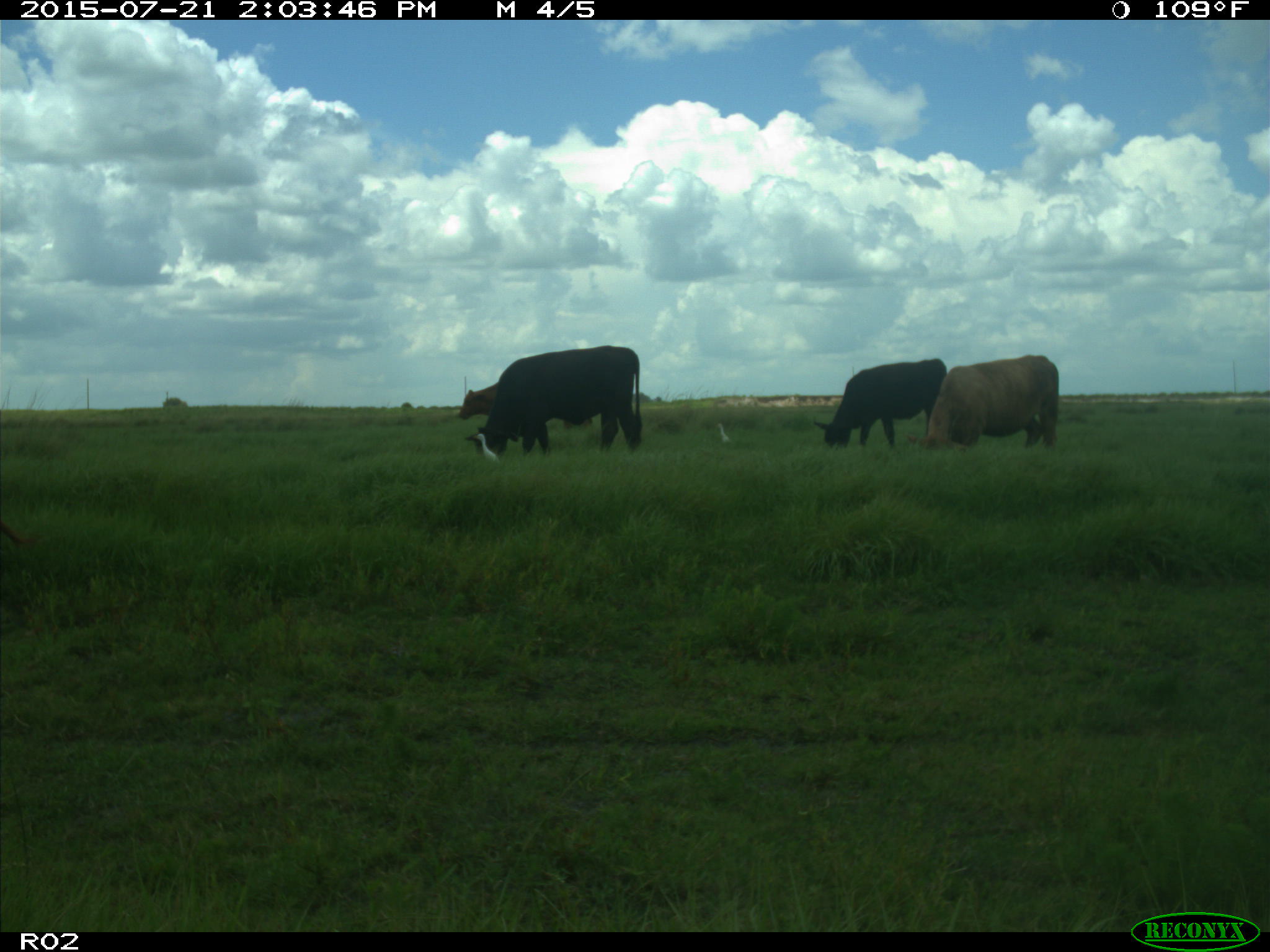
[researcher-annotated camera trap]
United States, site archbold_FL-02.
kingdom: Animalia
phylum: Chordata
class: Mammalia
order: Artiodactyla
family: Bovidae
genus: Bos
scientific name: Bos taurus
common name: domestic cow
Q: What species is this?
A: Bos taurus (domestic cow).